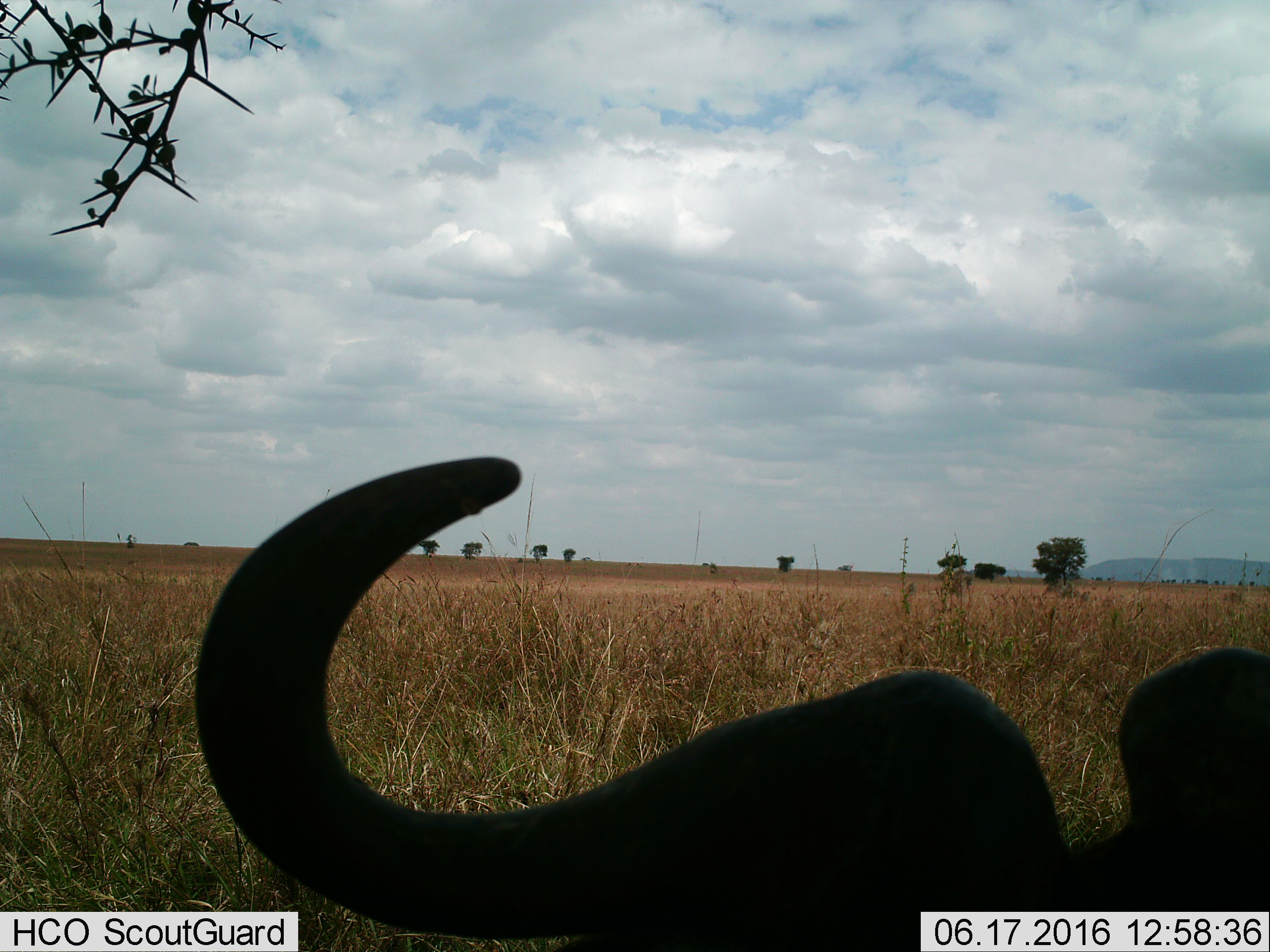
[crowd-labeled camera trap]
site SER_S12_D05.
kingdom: Animalia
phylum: Chordata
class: Mammalia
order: Artiodactyla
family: Bovidae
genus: Connochaetes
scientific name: Connochaetes taurinus taurinus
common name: blue wildebeest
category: wildebeestblue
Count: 1.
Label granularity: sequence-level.